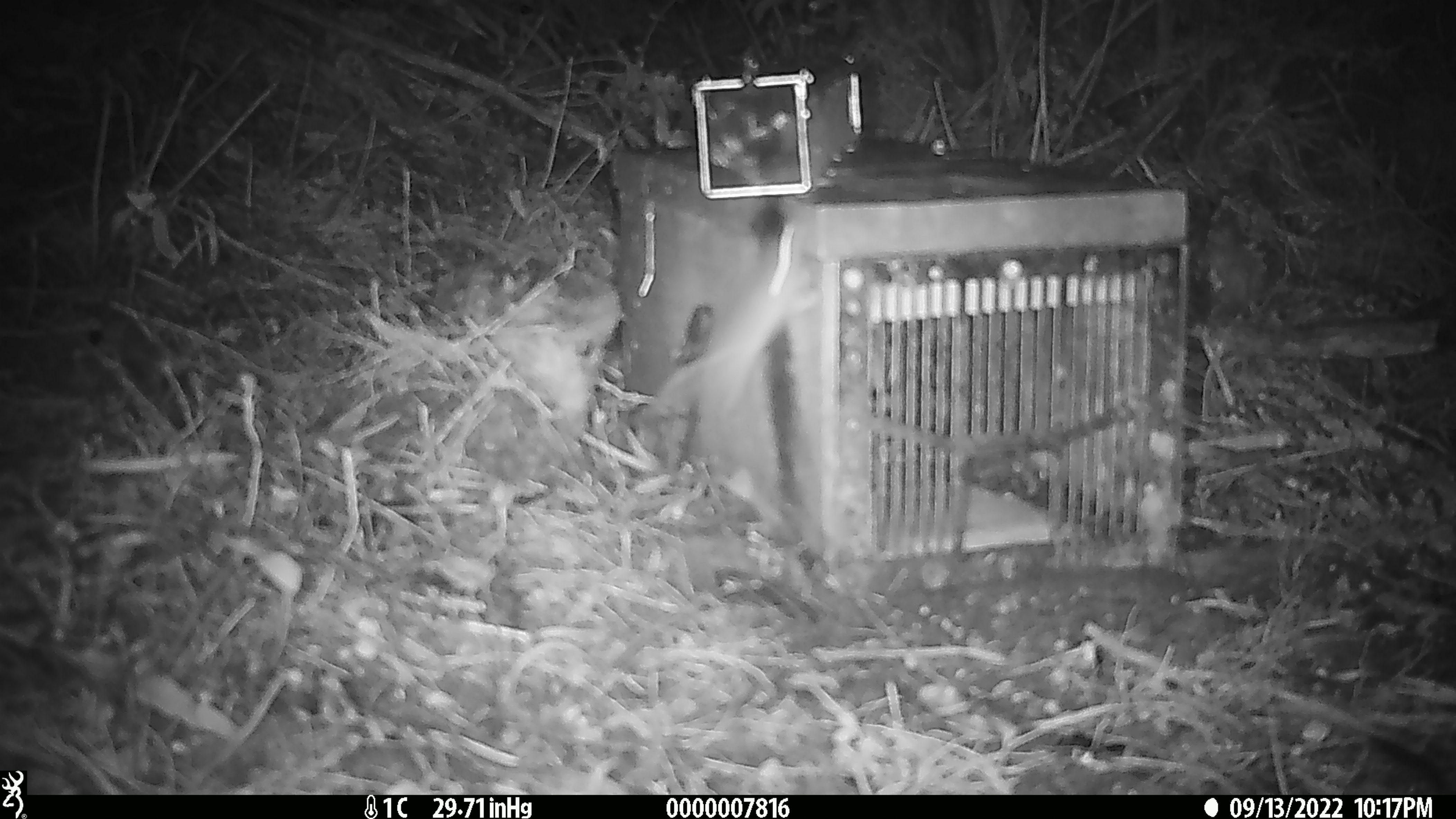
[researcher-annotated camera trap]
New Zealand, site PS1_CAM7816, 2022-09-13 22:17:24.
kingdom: Animalia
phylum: Chordata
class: Mammalia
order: Rodentia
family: Muridae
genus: Mus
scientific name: Mus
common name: mouse